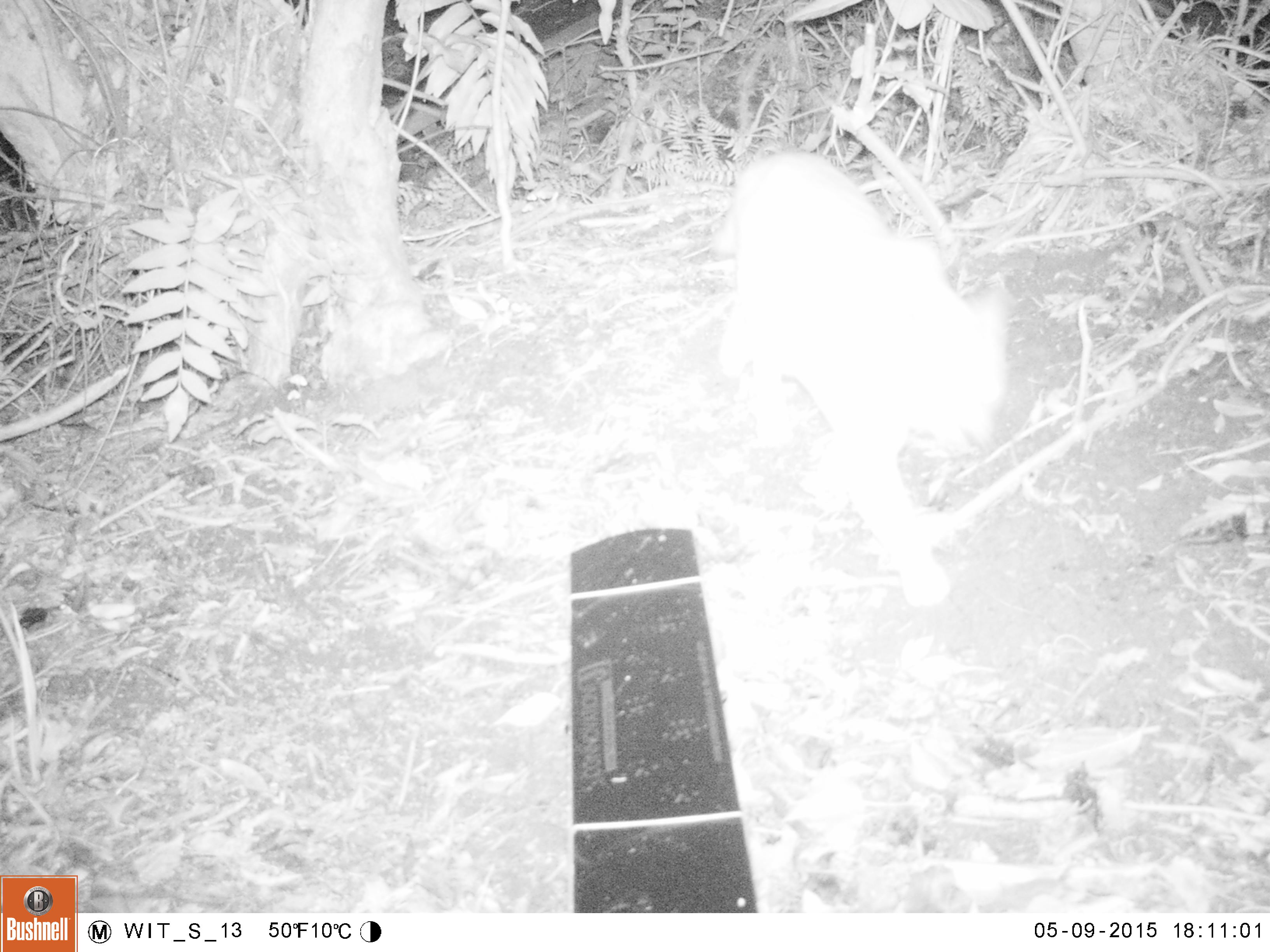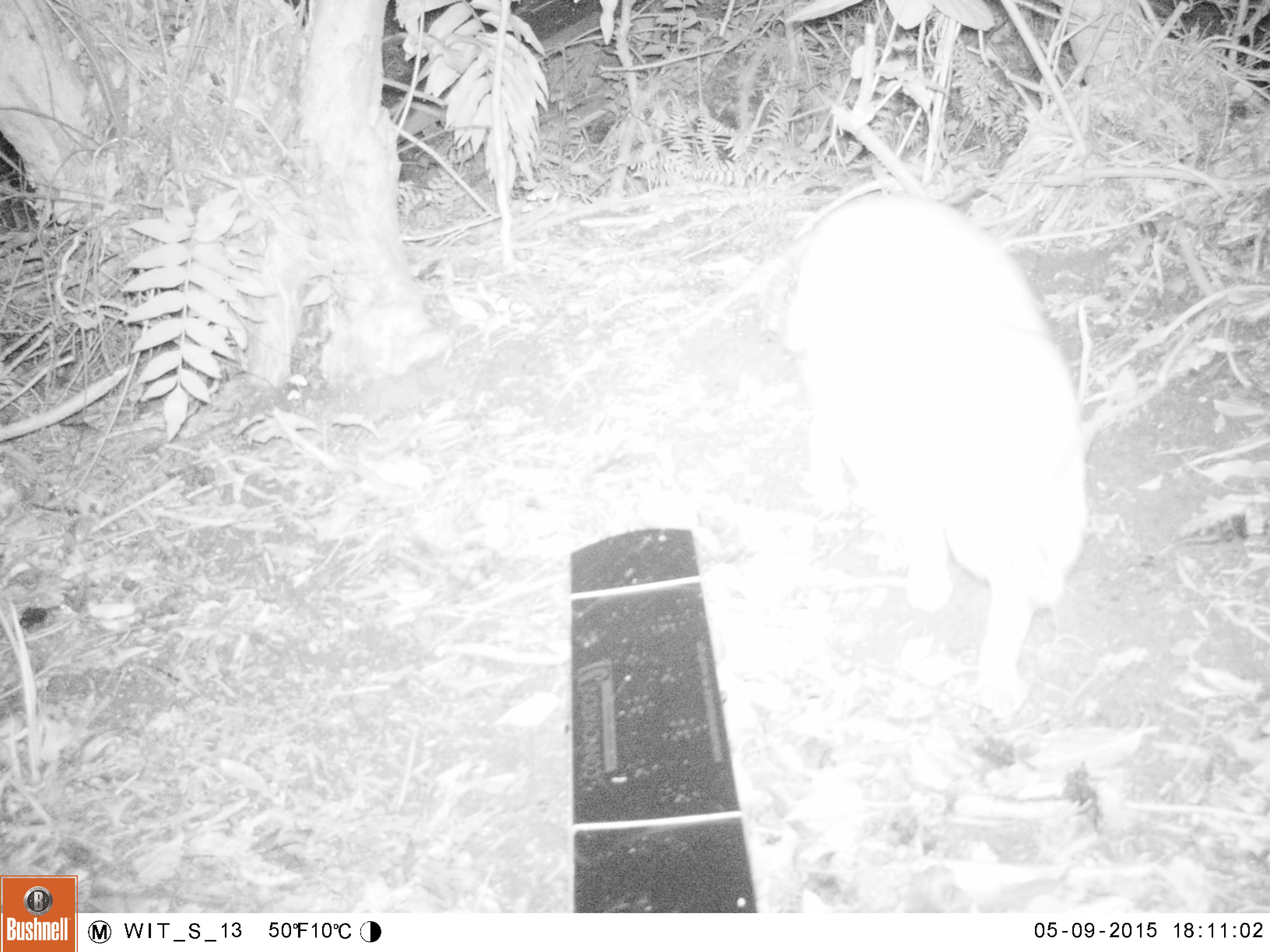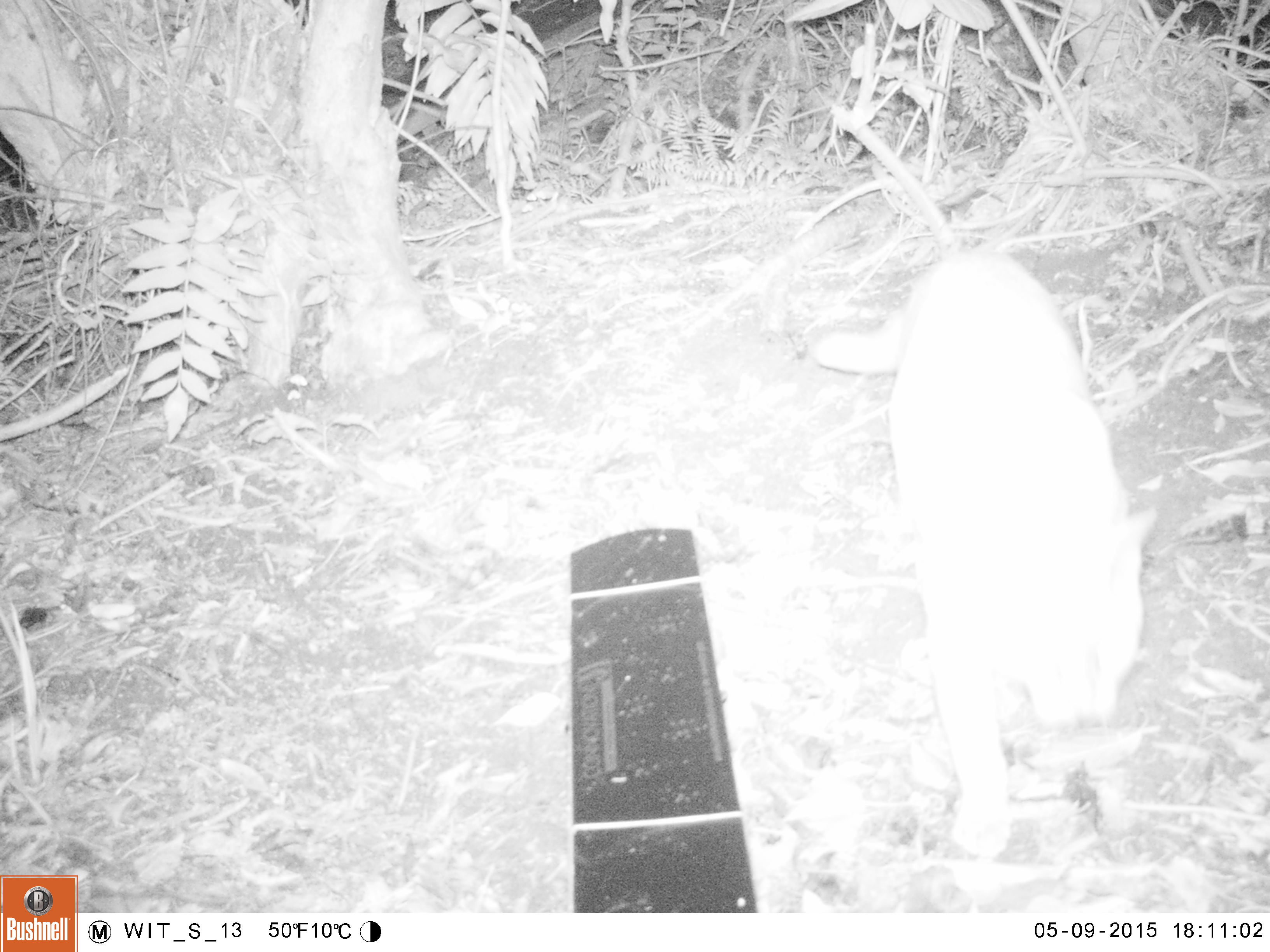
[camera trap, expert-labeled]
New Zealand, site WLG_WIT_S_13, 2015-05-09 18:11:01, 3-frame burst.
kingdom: Animalia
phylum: Chordata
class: Mammalia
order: Carnivora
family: Felidae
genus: Felis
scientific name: Felis catus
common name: domestic cat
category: cat